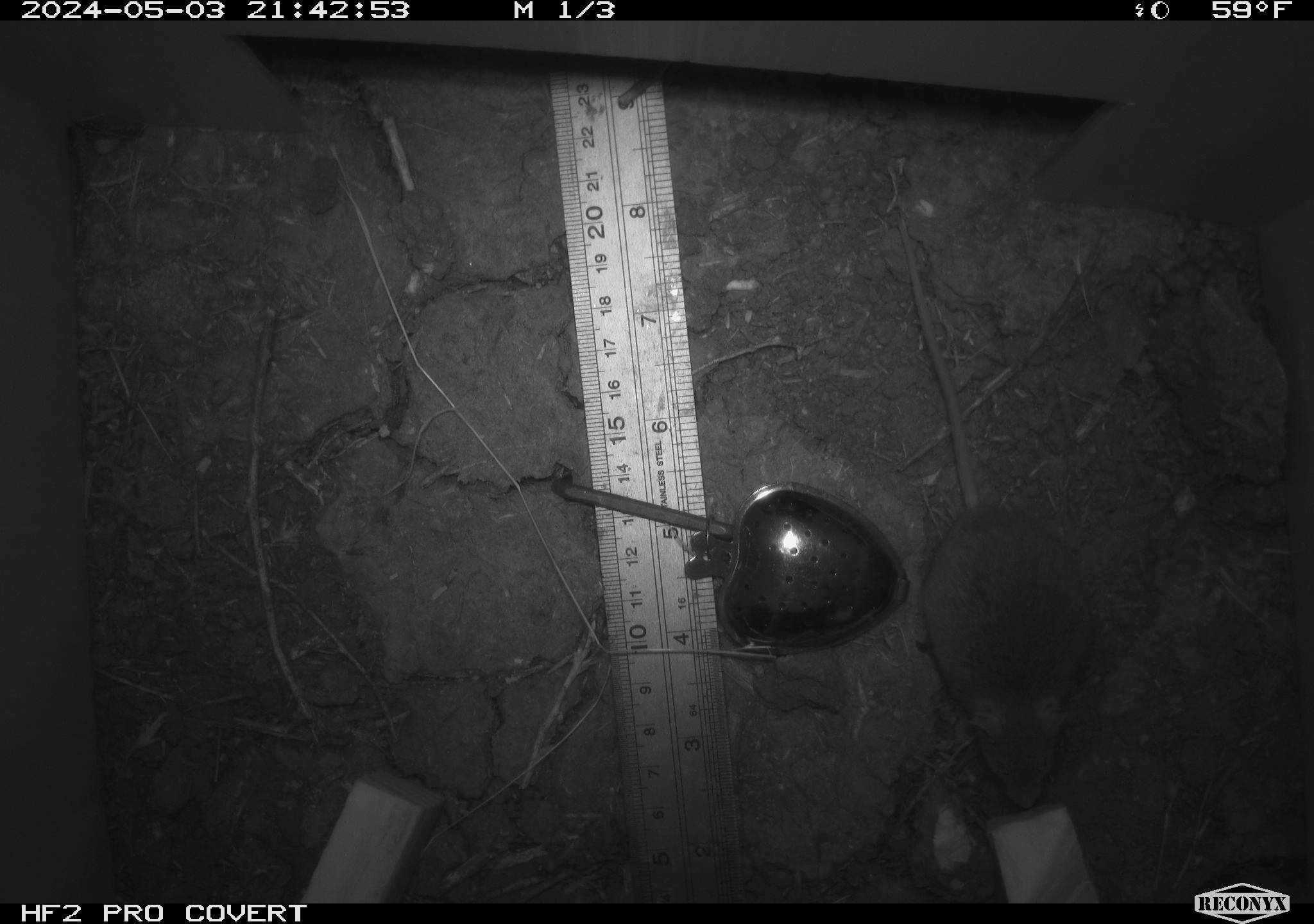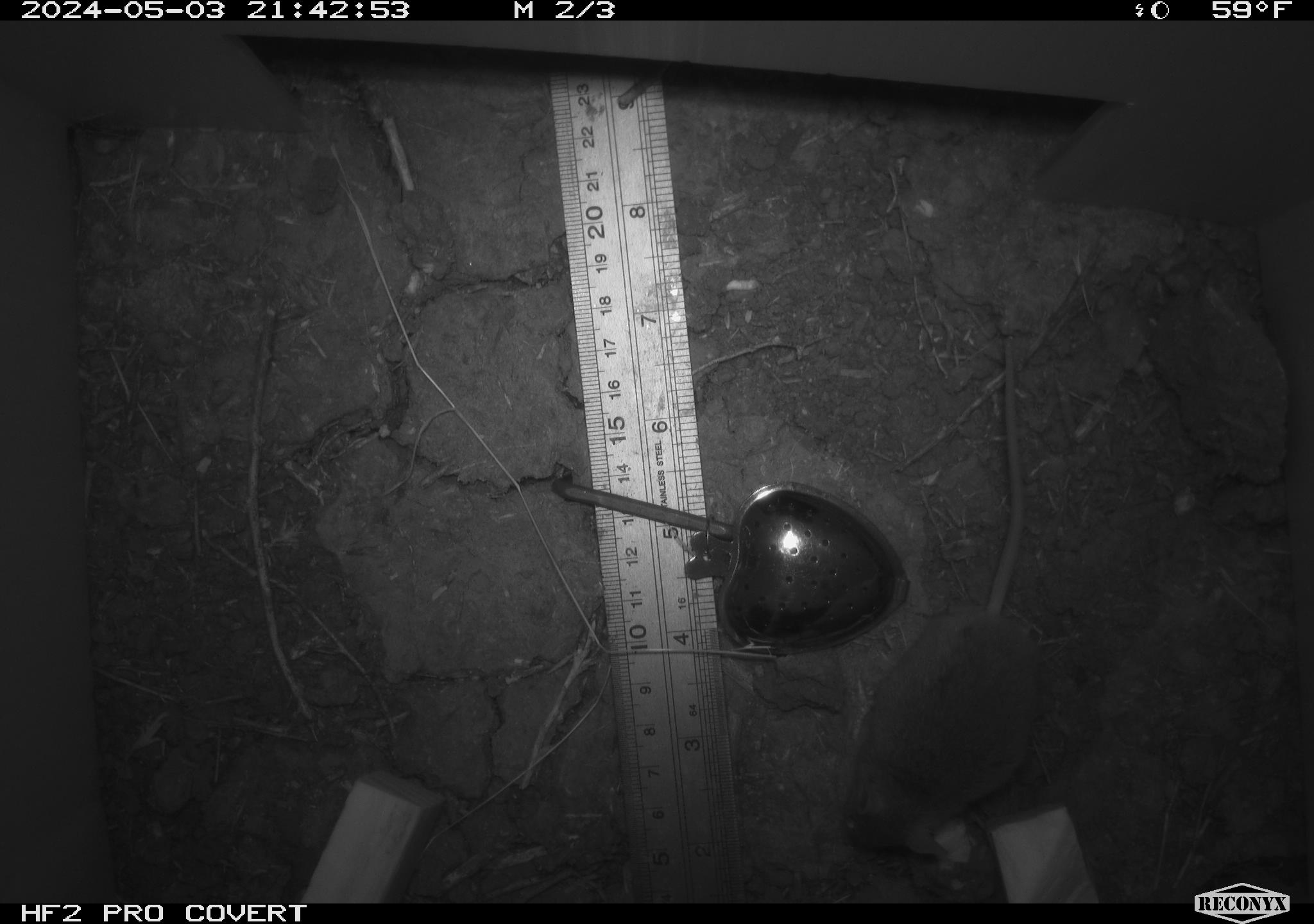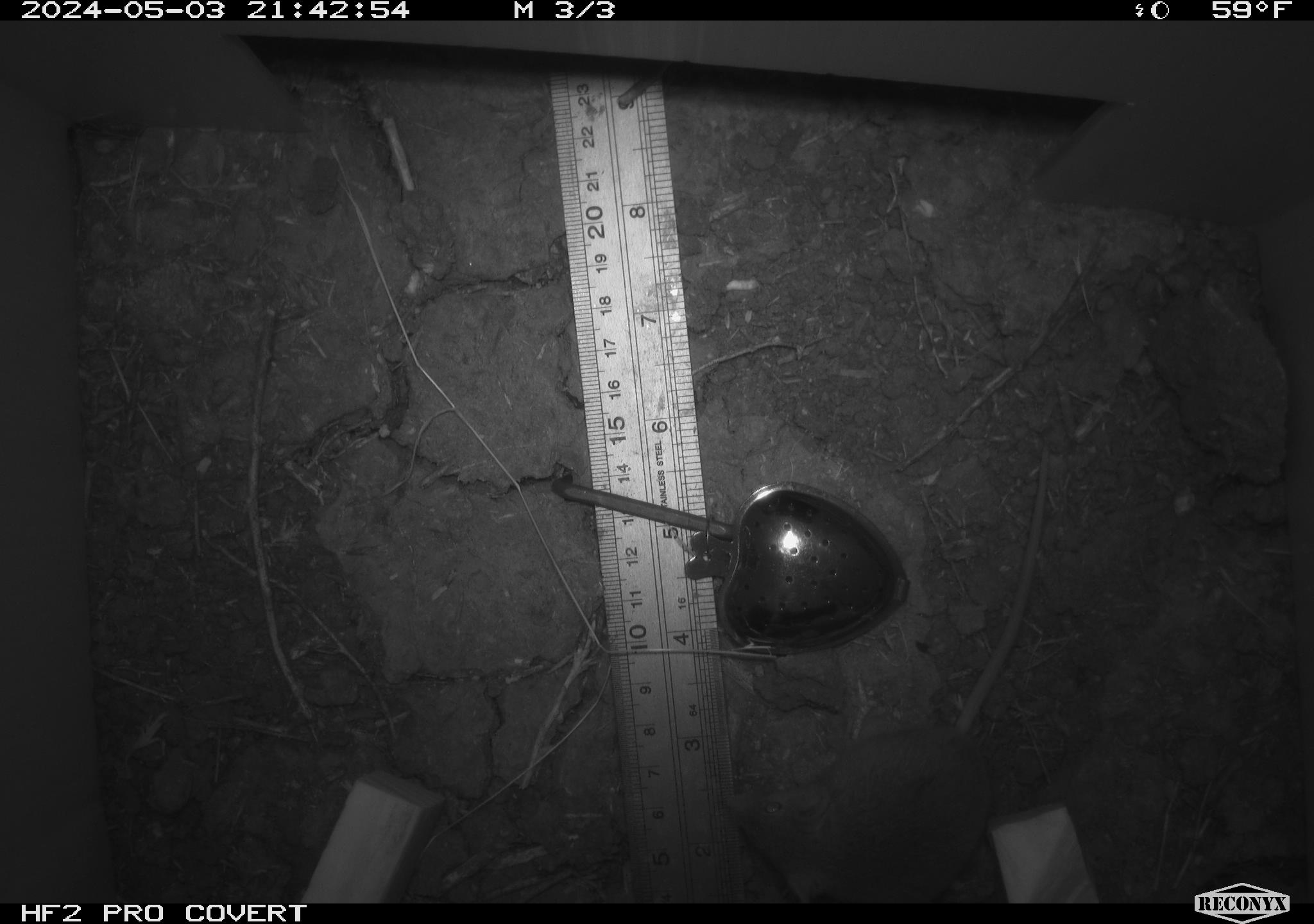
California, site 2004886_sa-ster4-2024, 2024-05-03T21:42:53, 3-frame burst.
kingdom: Animalia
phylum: Chordata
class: Mammalia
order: Rodentia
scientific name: Rodentia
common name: mouse species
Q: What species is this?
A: Mouse species (Rodentia).